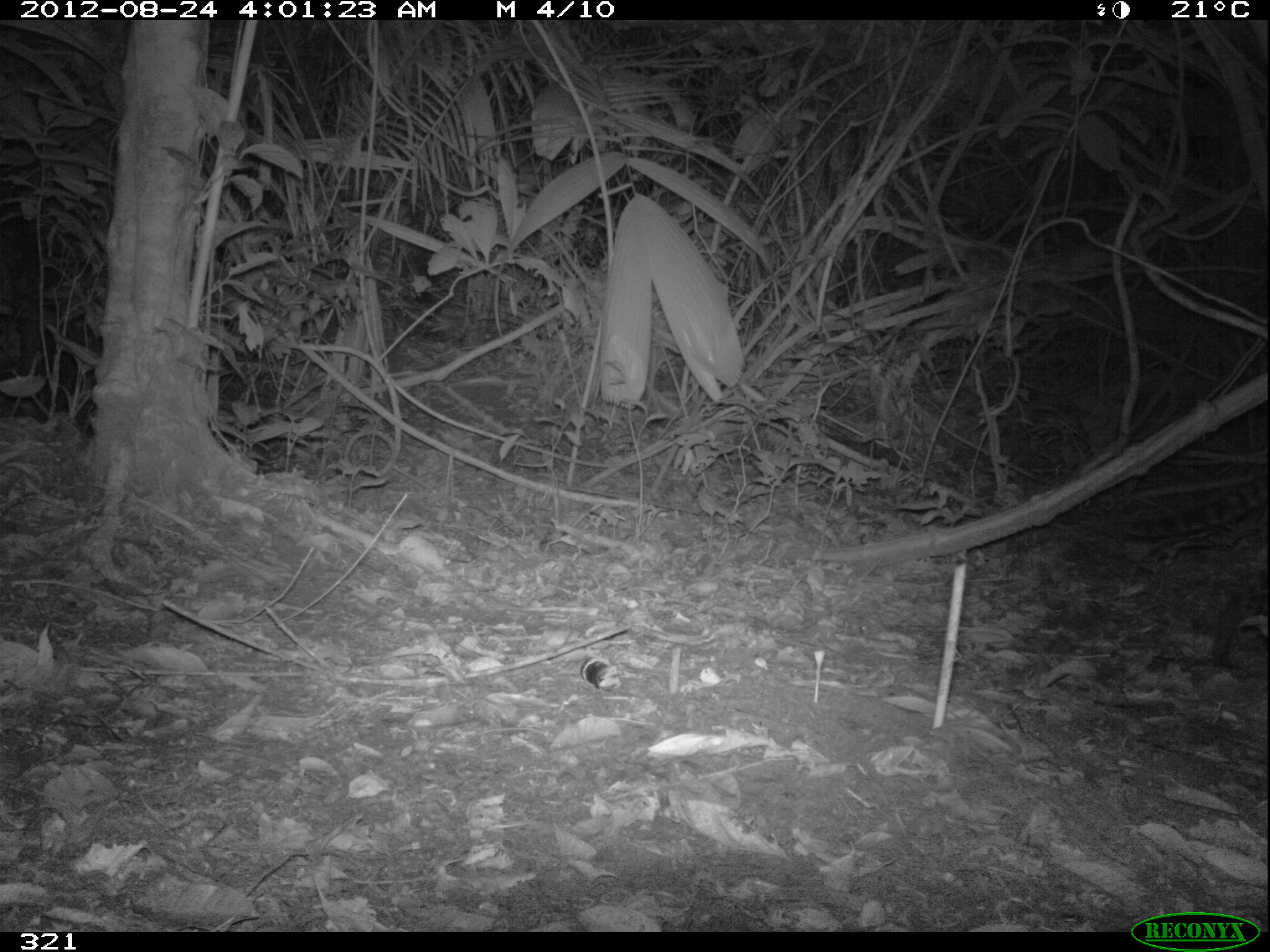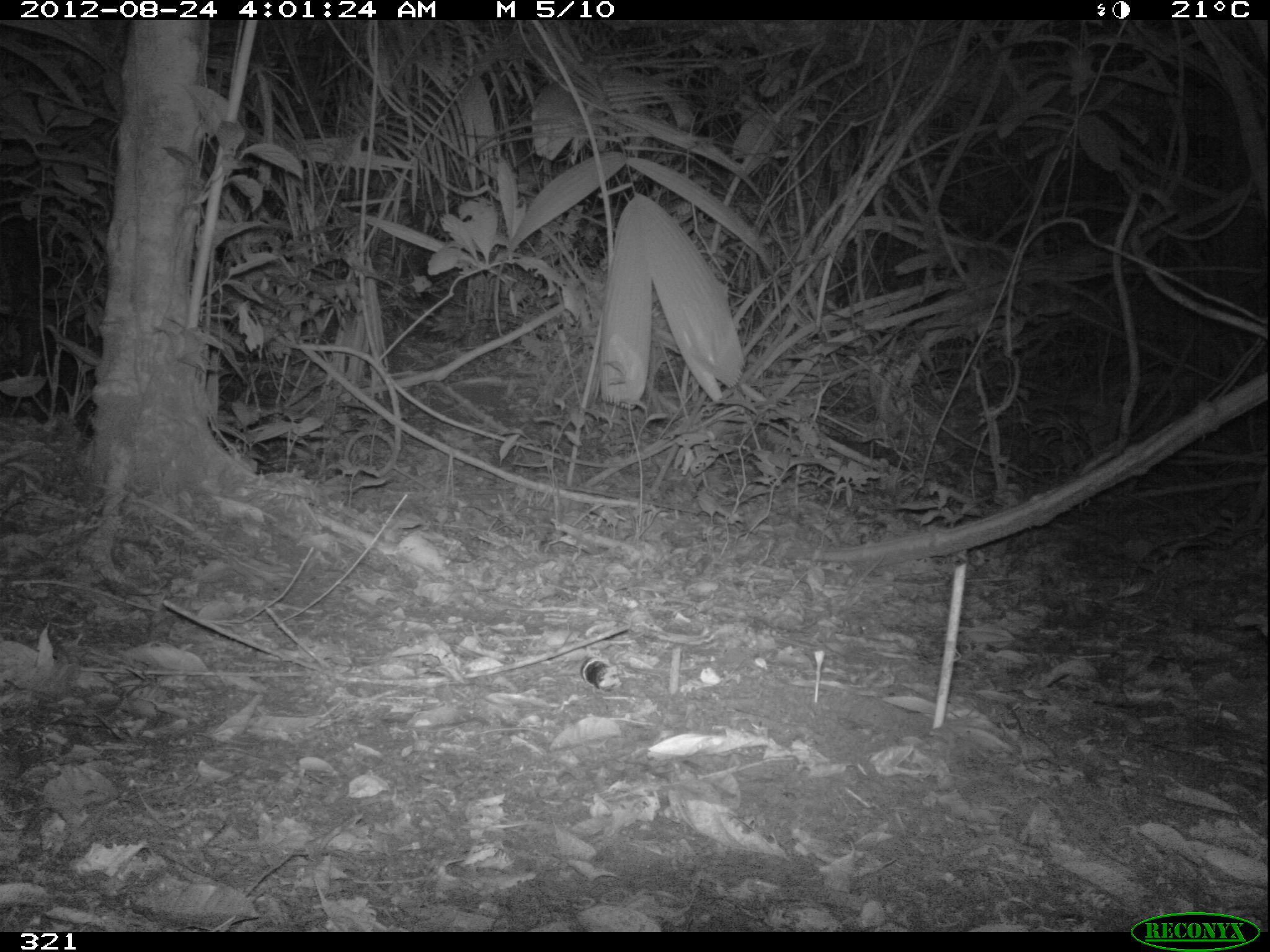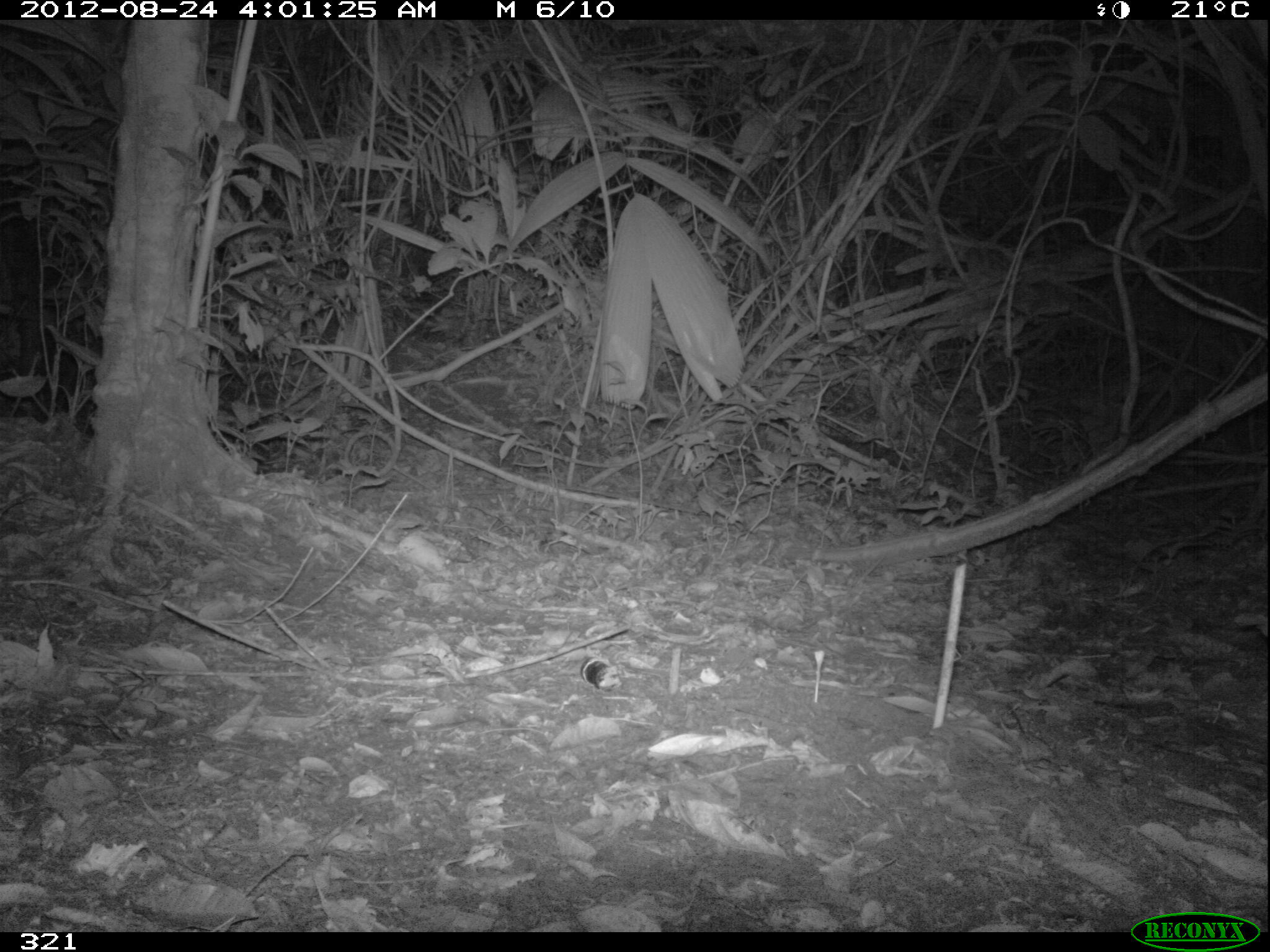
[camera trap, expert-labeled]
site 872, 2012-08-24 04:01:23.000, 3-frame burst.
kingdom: Animalia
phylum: Chordata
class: Mammalia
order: Carnivora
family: Felidae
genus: Leopardus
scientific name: Leopardus pardalis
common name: ocelot